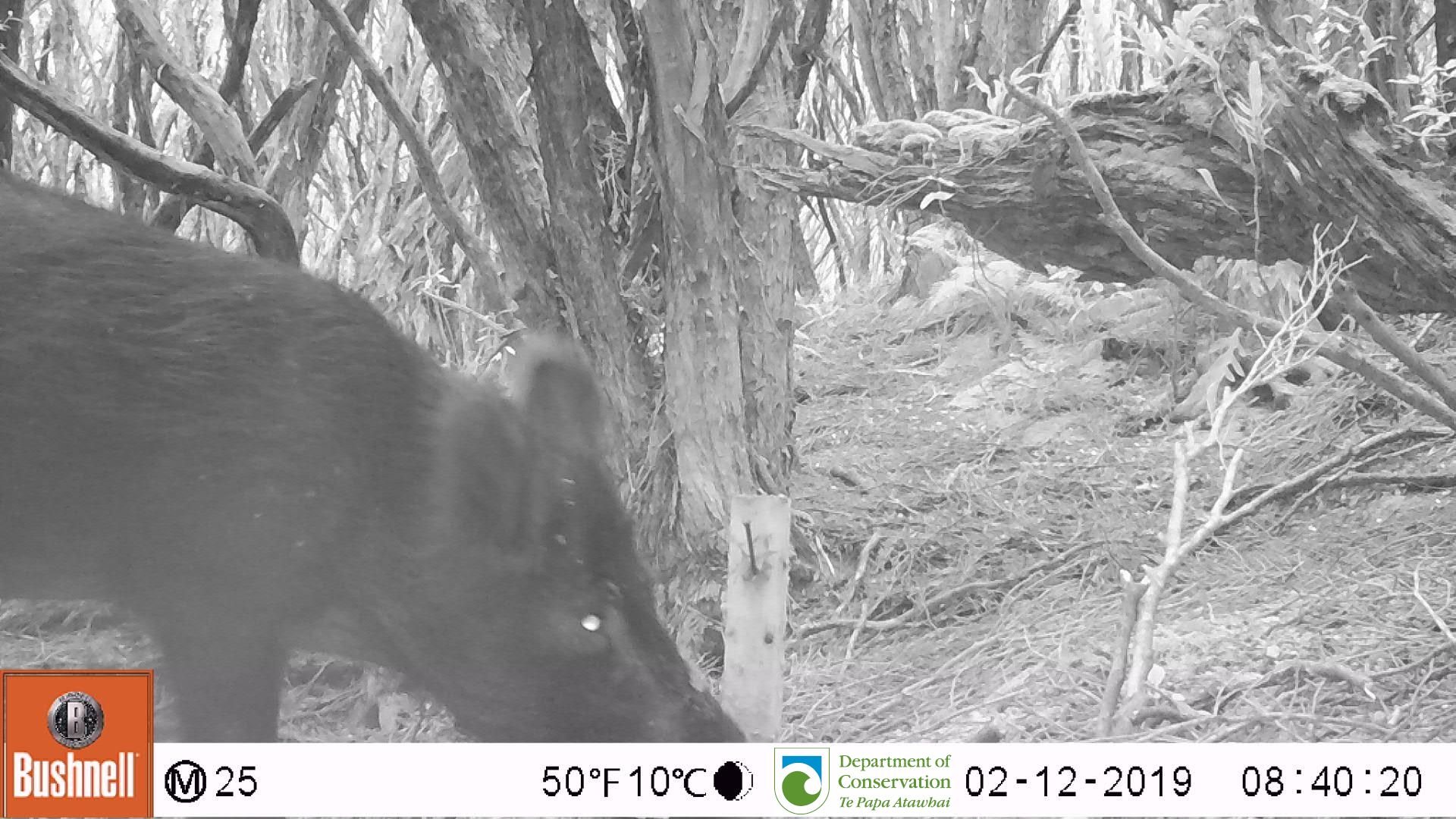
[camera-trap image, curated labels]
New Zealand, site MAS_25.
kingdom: Animalia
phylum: Chordata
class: Mammalia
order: Artiodactyla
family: Suidae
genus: Sus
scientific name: Sus scrofa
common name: pig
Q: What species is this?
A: Pig (Sus scrofa).